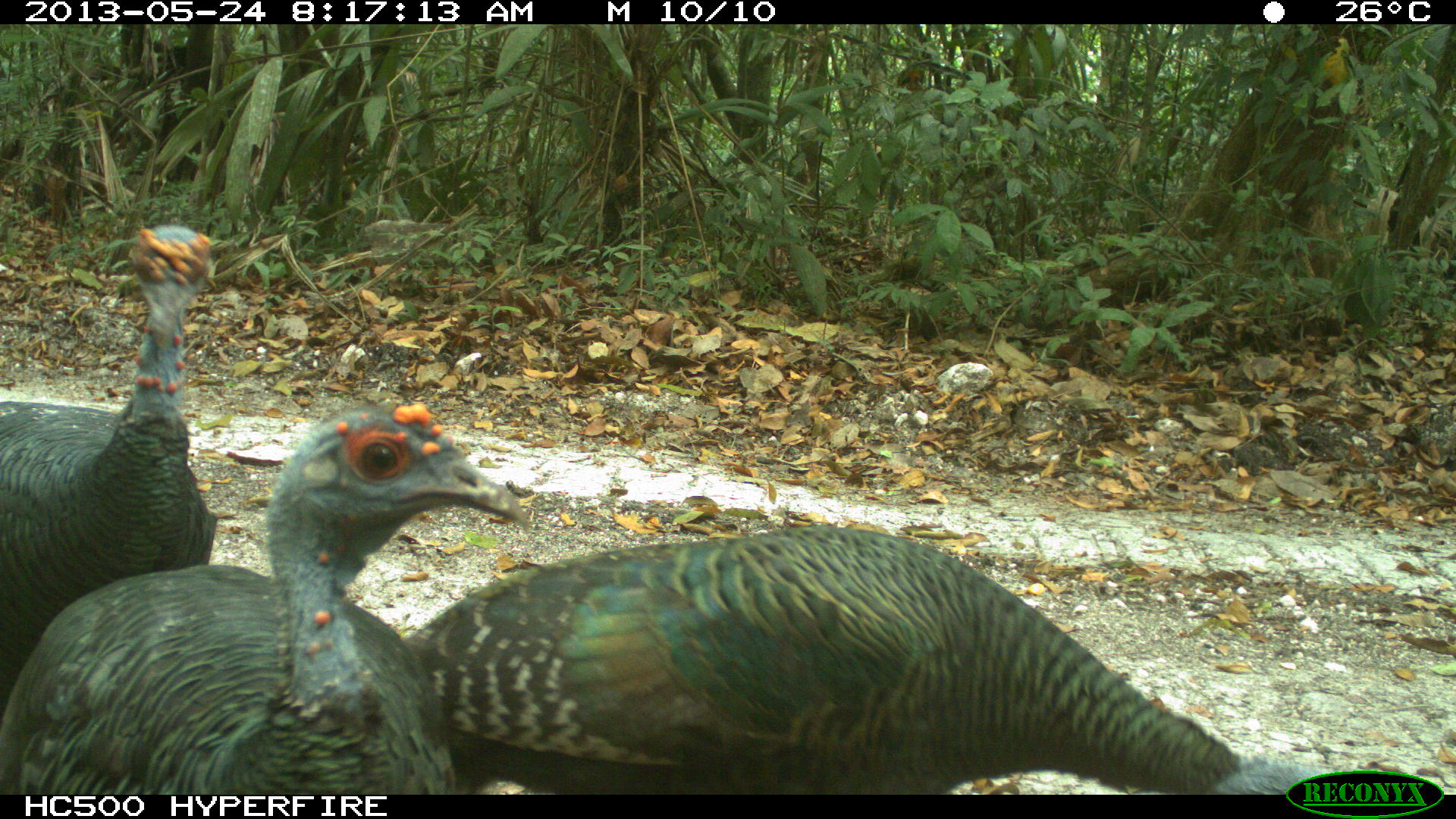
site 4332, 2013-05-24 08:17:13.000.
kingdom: Animalia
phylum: Chordata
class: Aves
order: Galliformes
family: Phasianidae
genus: Meleagris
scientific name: Meleagris ocellata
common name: ocellated turkey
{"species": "Meleagris ocellata (ocellated turkey)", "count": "3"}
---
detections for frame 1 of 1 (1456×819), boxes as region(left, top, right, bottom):
meleagris ocellata: region(399, 523, 1324, 795); region(0, 399, 531, 794); region(0, 225, 220, 742)